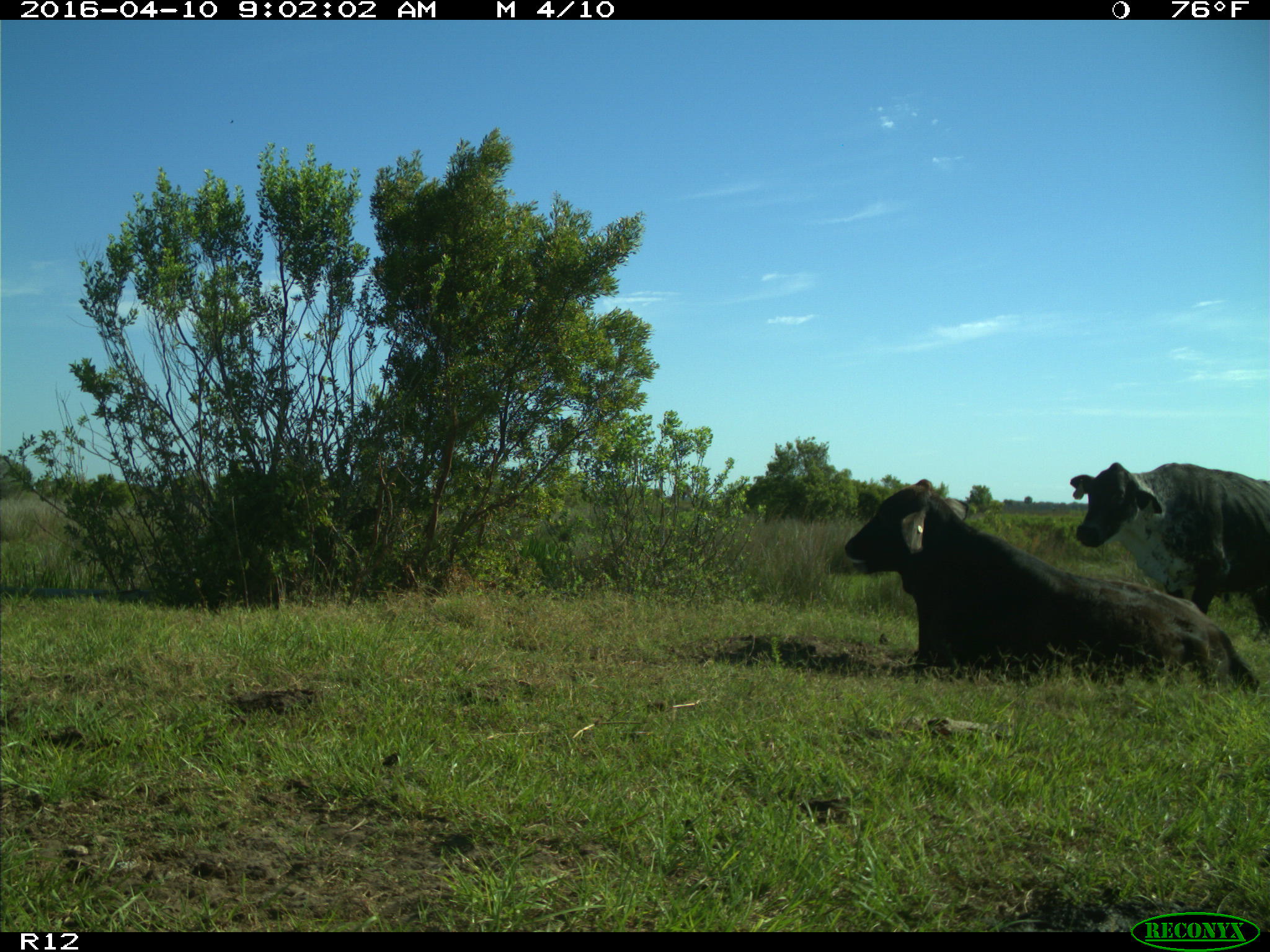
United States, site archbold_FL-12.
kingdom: Animalia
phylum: Chordata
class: Mammalia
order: Artiodactyla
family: Bovidae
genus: Bos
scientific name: Bos taurus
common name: domestic cow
Bos taurus (domestic cow).